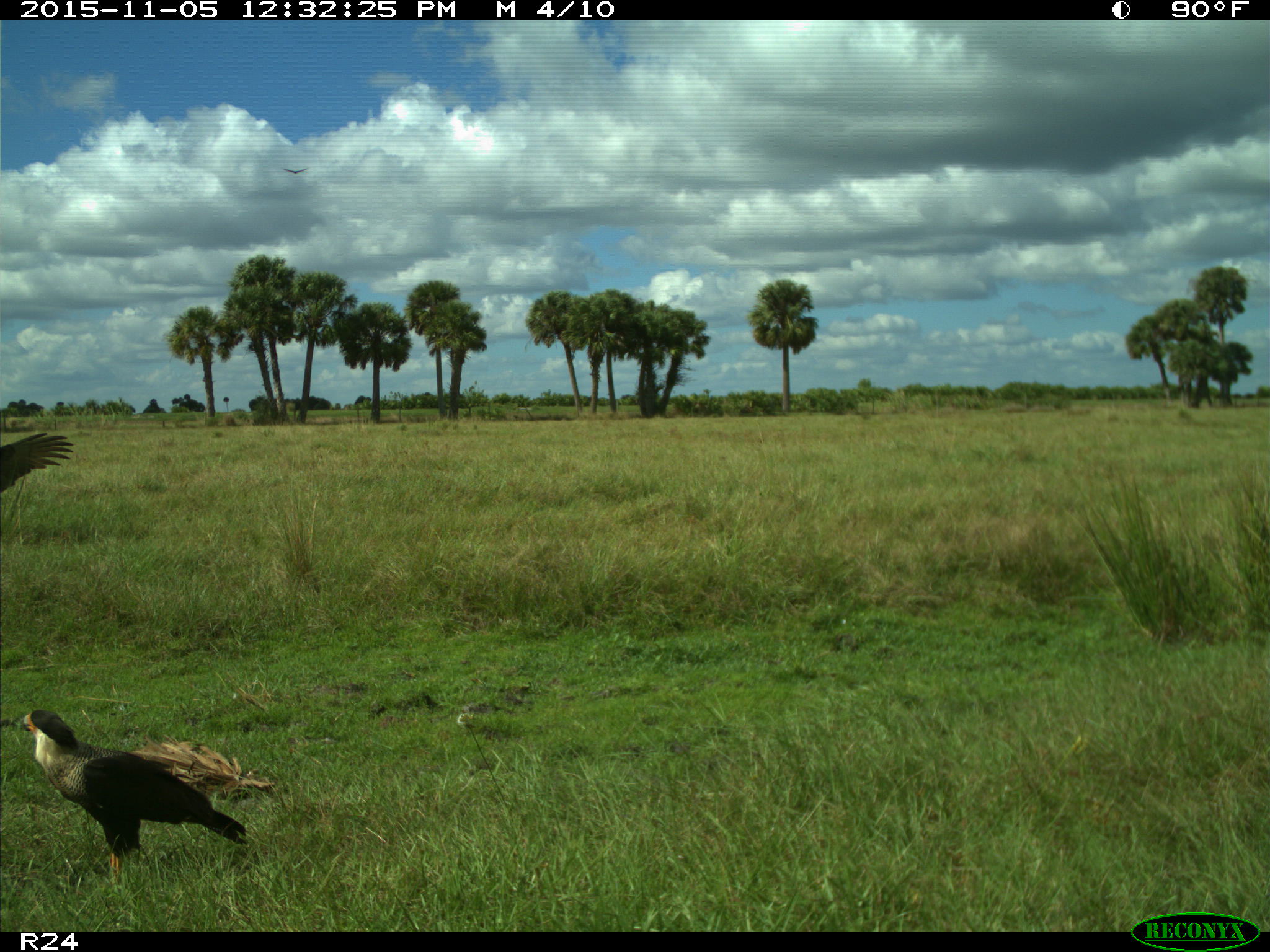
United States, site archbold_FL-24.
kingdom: Animalia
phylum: Chordata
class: Aves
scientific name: Aves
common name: birds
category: unidentified bird